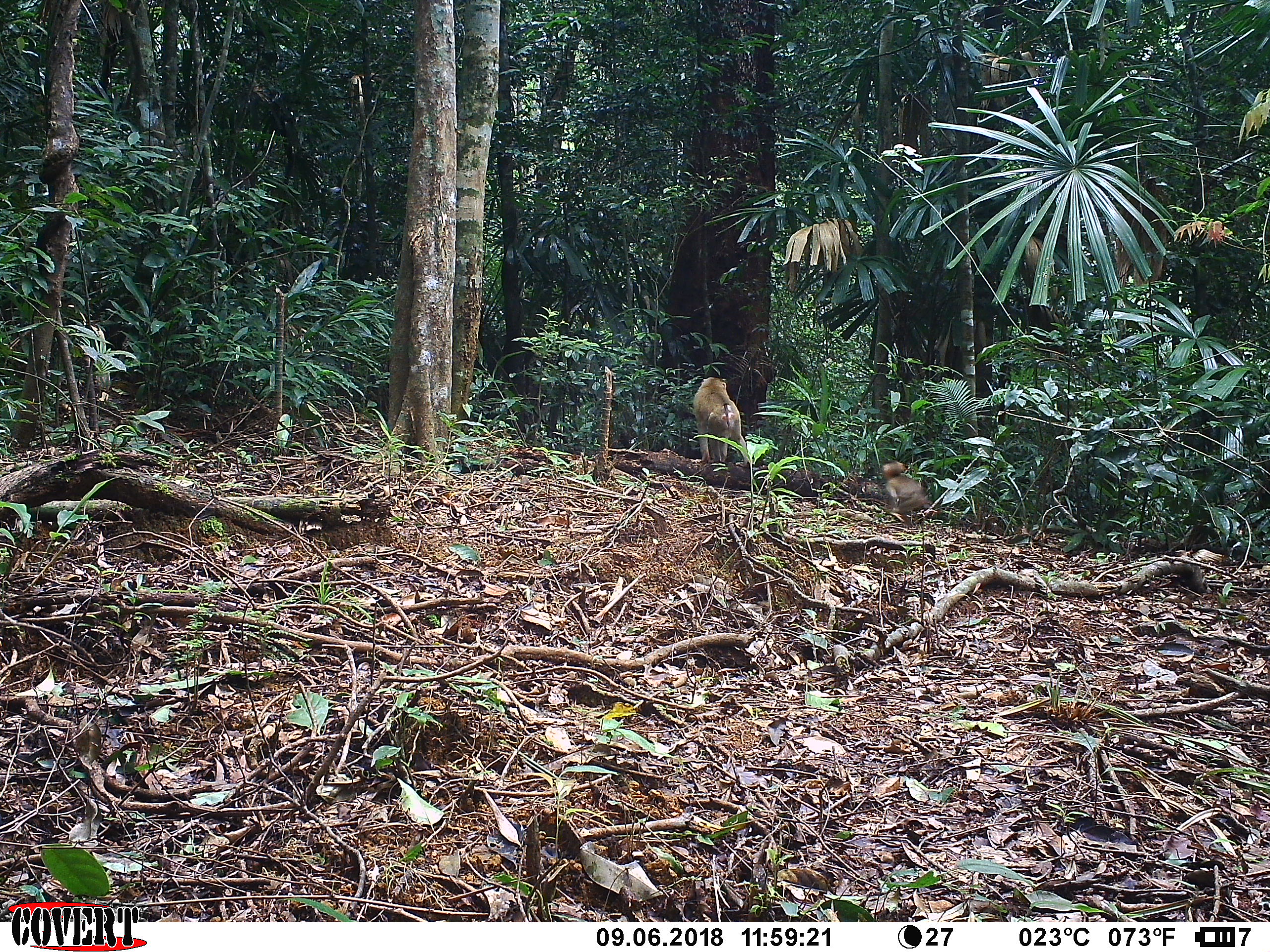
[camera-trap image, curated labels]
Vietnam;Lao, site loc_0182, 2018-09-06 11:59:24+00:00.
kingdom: Animalia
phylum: Chordata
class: Mammalia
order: Primates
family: Cercopithecidae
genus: Macaca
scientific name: Macaca nemestrina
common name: pig-tailed macaque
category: pig tailed macaque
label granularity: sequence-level